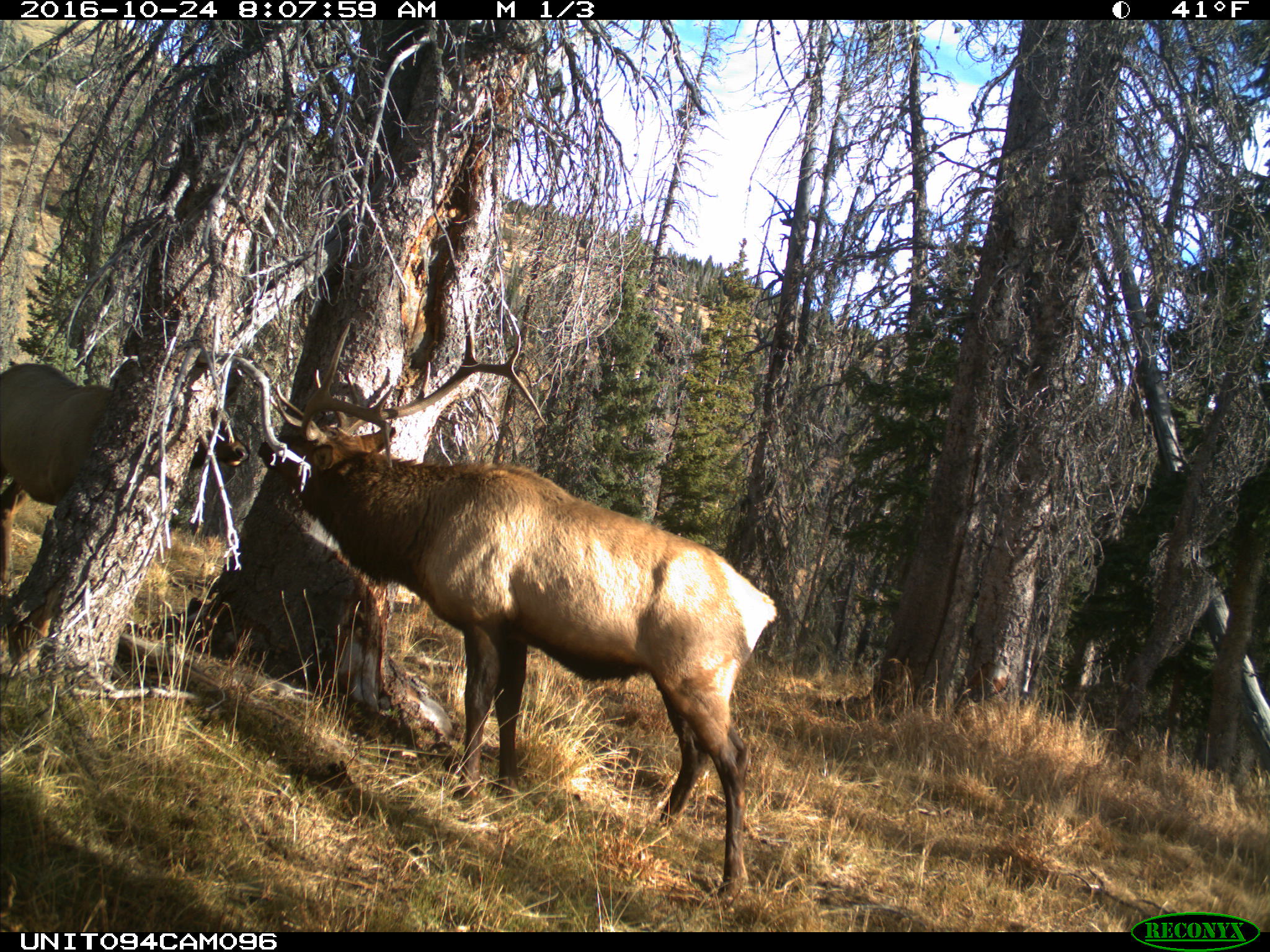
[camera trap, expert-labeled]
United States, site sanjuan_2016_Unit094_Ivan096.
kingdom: Animalia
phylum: Chordata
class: Mammalia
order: Artiodactyla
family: Cervidae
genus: Cervus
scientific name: Cervus elaphus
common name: red deer